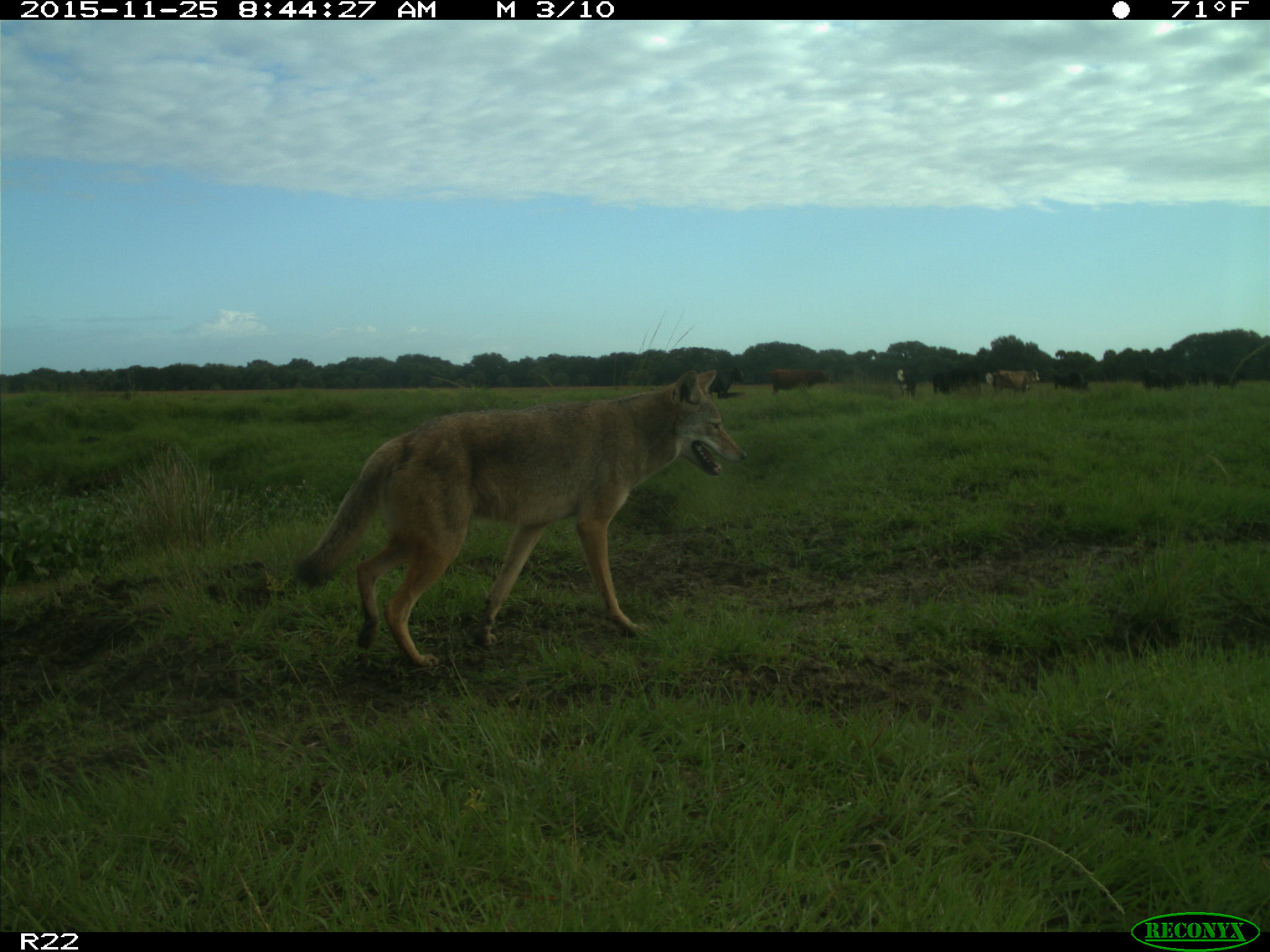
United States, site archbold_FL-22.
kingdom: Animalia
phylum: Chordata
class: Mammalia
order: Artiodactyla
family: Bovidae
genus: Bos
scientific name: Bos taurus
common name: domestic cow